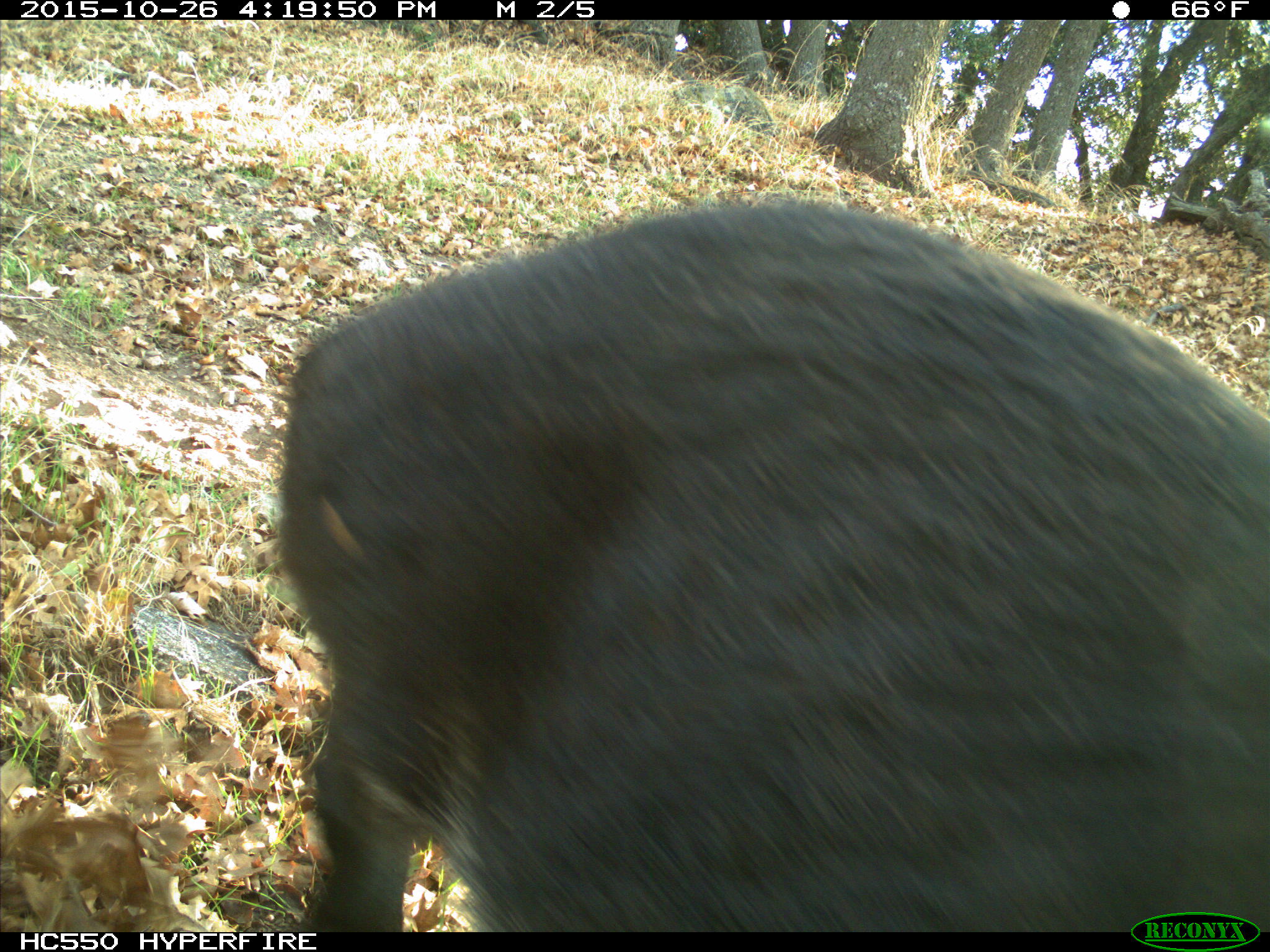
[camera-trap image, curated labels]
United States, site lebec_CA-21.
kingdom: Animalia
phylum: Chordata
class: Mammalia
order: Artiodactyla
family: Suidae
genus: Sus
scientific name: Sus scrofa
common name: wild boar